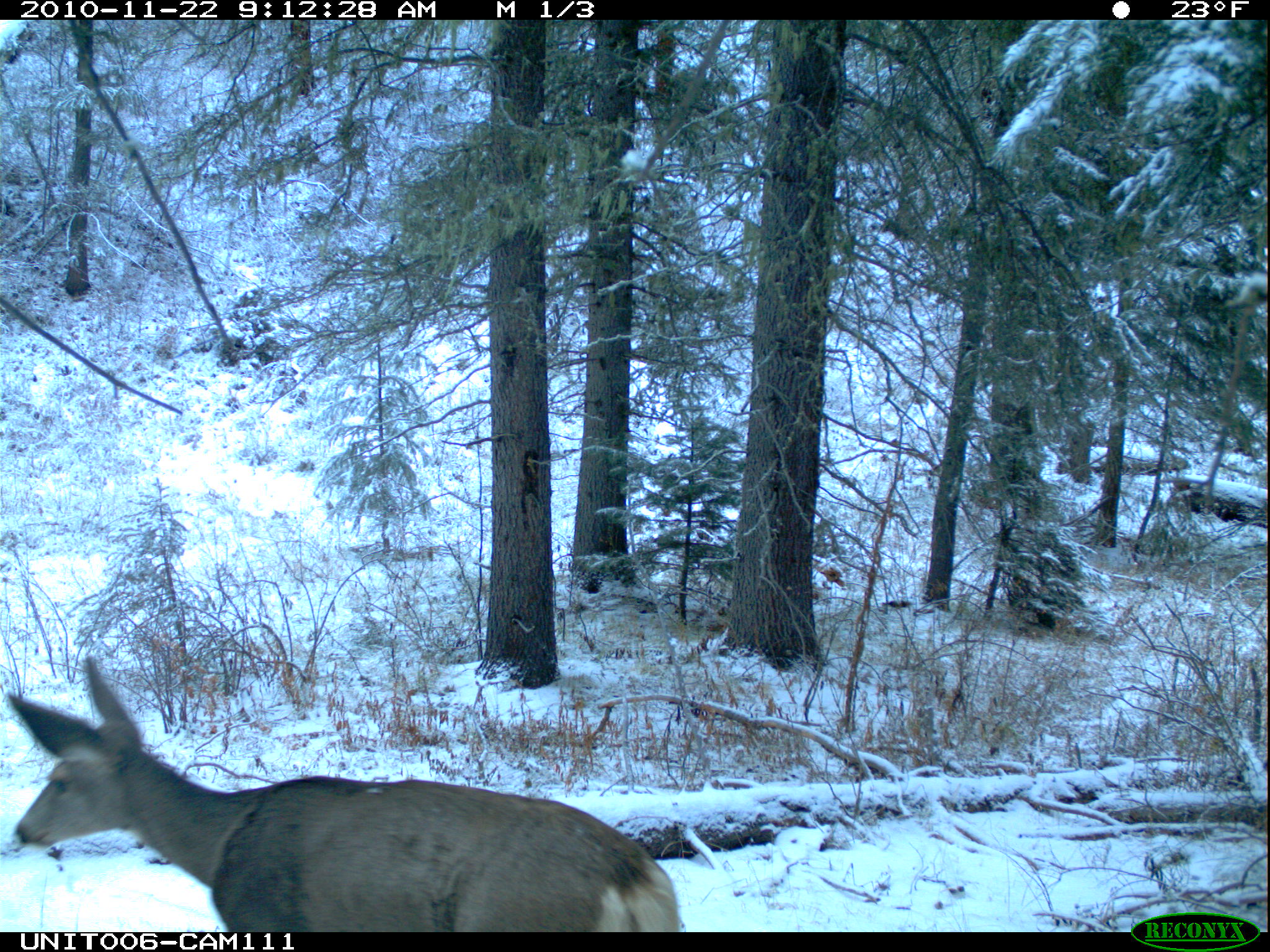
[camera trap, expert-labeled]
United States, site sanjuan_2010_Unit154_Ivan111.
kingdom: Animalia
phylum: Chordata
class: Mammalia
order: Artiodactyla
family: Cervidae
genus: Odocoileus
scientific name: Odocoileus hemionus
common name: mule deer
Odocoileus hemionus (mule deer).